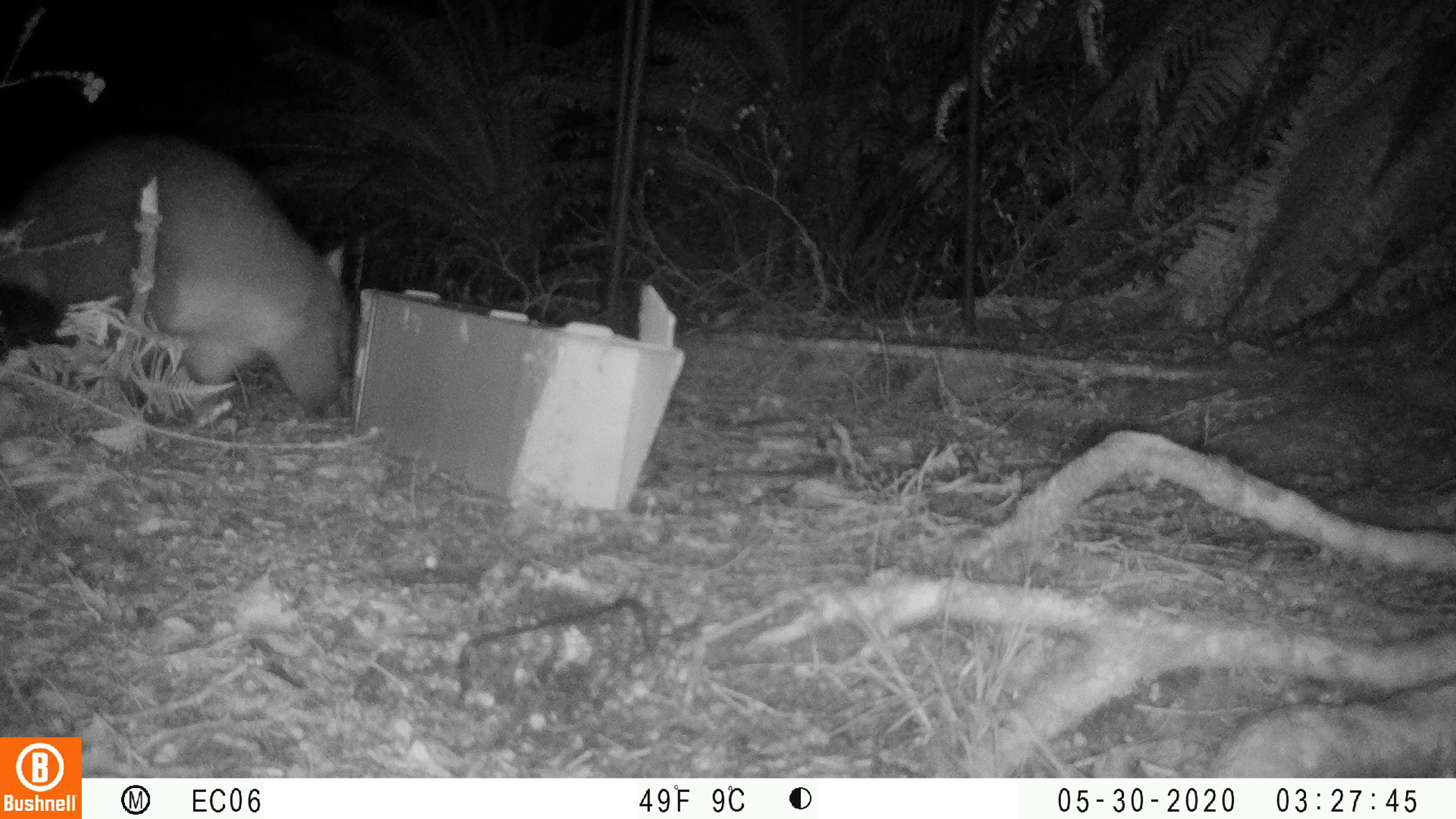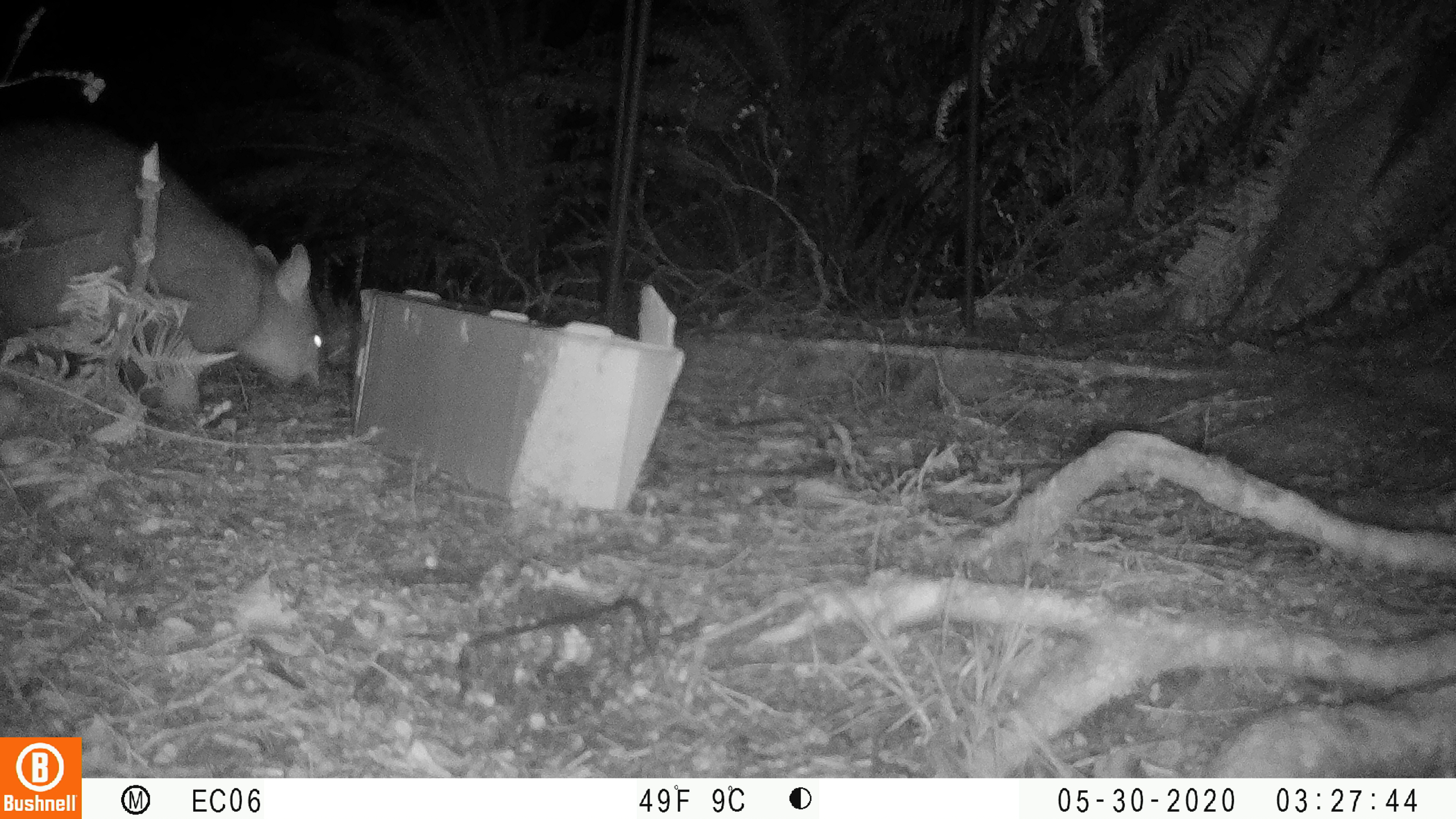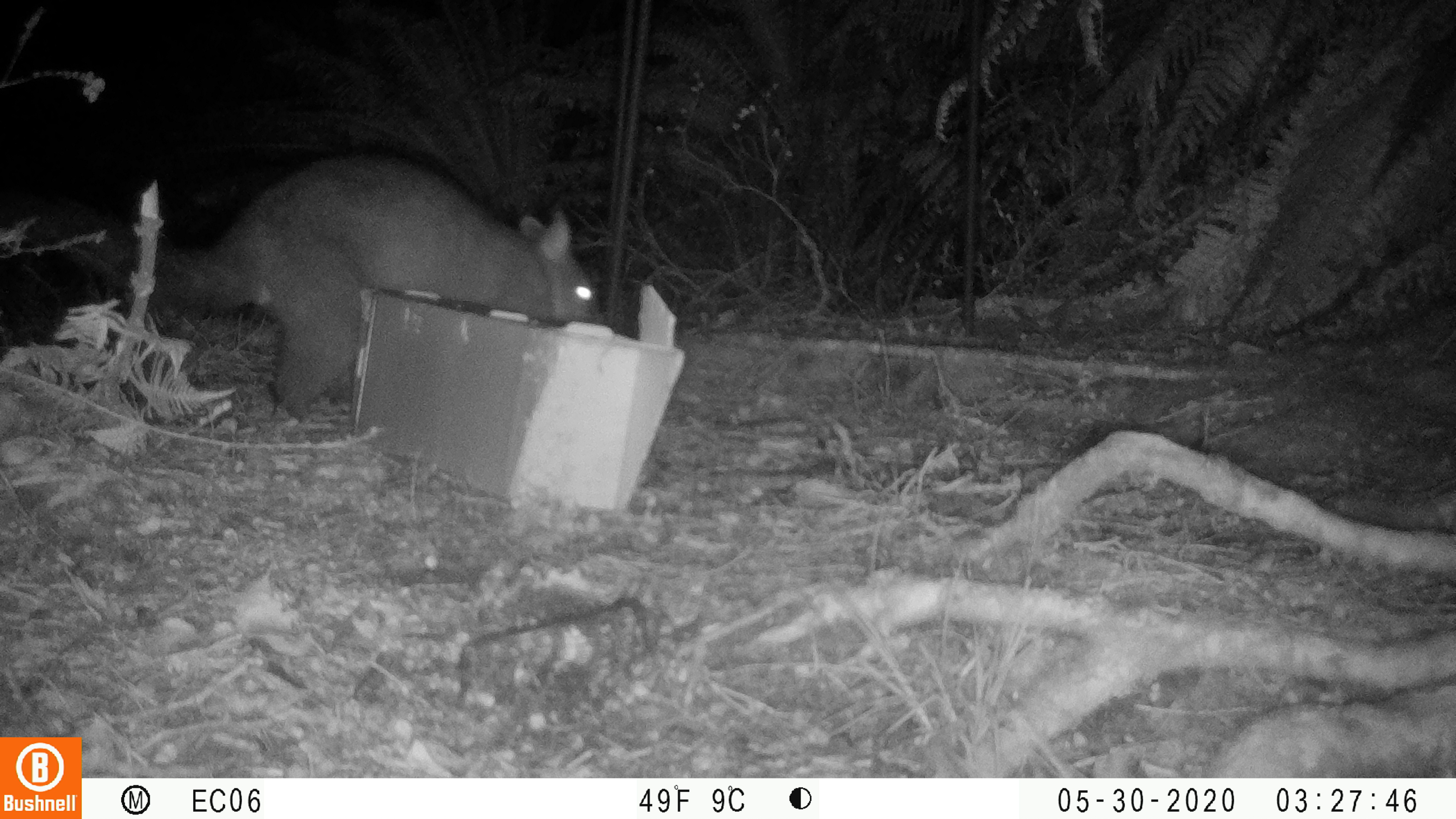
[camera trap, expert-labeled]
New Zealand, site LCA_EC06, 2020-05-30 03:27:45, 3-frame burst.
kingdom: Animalia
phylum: Chordata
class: Mammalia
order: Diprotodontia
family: Phalangeridae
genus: Trichosurus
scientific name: Trichosurus vulpecula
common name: common brushtail possum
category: possum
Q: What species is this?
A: Possum (common brushtail possum) (Trichosurus vulpecula).